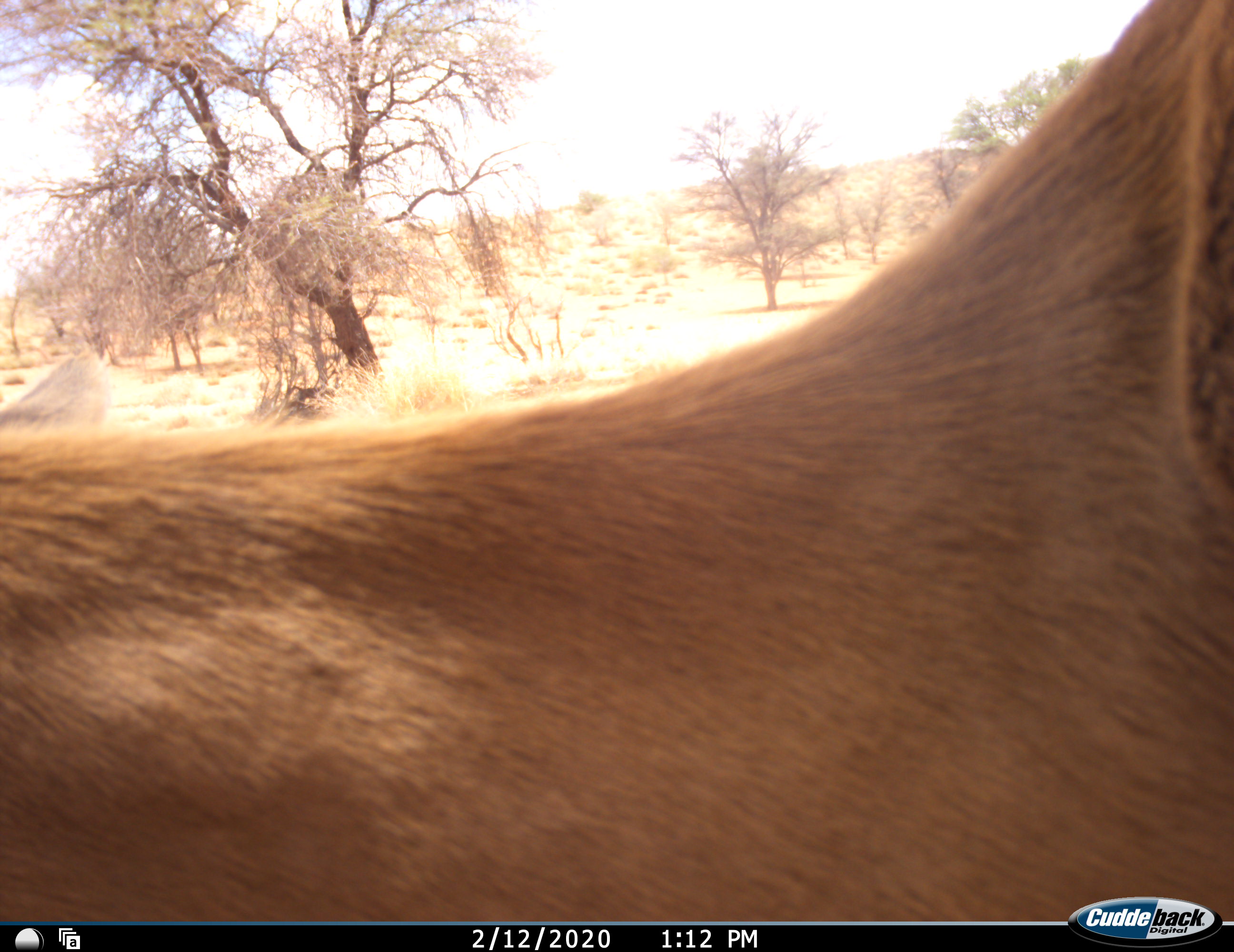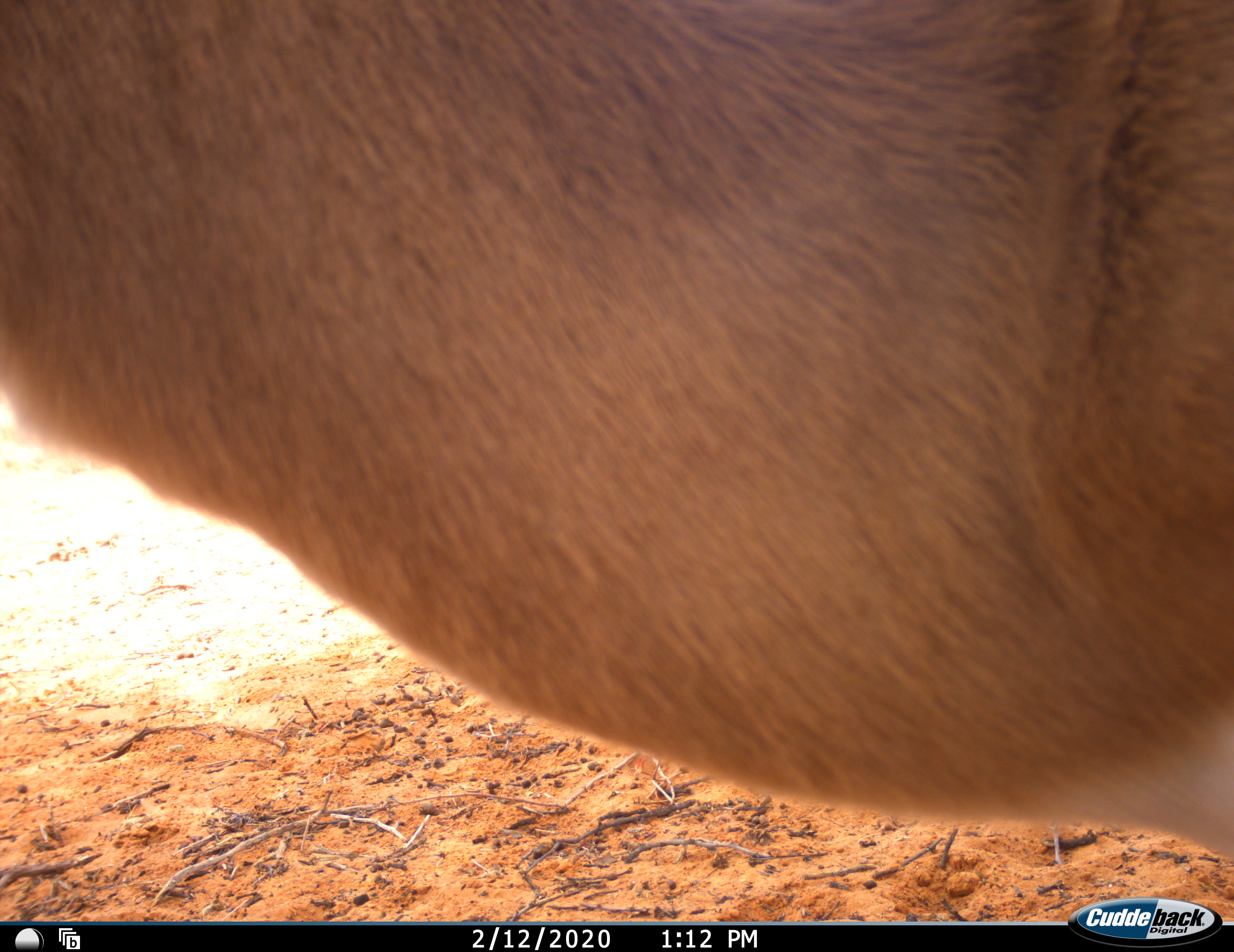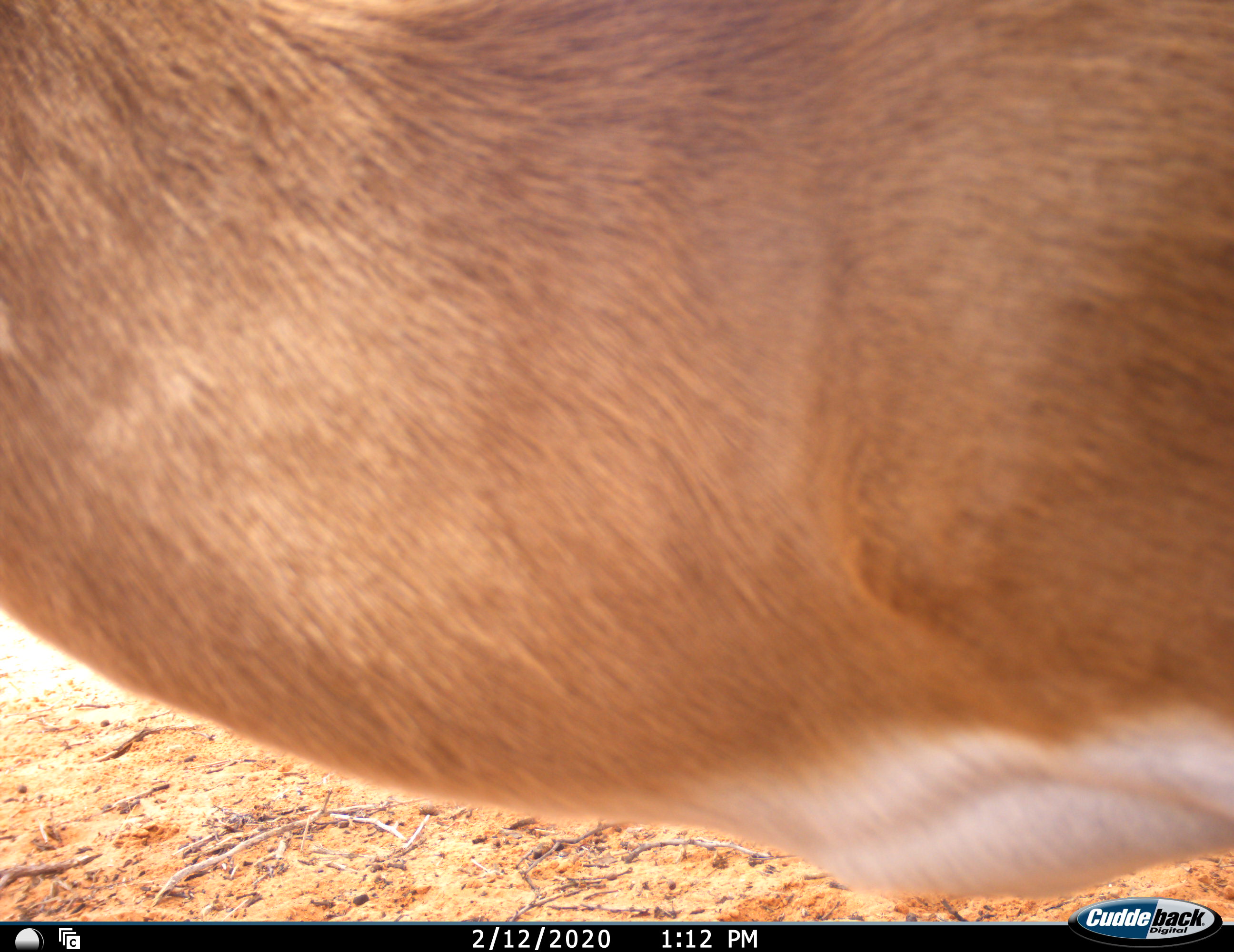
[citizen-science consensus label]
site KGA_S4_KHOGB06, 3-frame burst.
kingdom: Animalia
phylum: Chordata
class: Mammalia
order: Artiodactyla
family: Bovidae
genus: Antidorcas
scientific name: Antidorcas marsupialis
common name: springbok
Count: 1.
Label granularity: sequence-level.